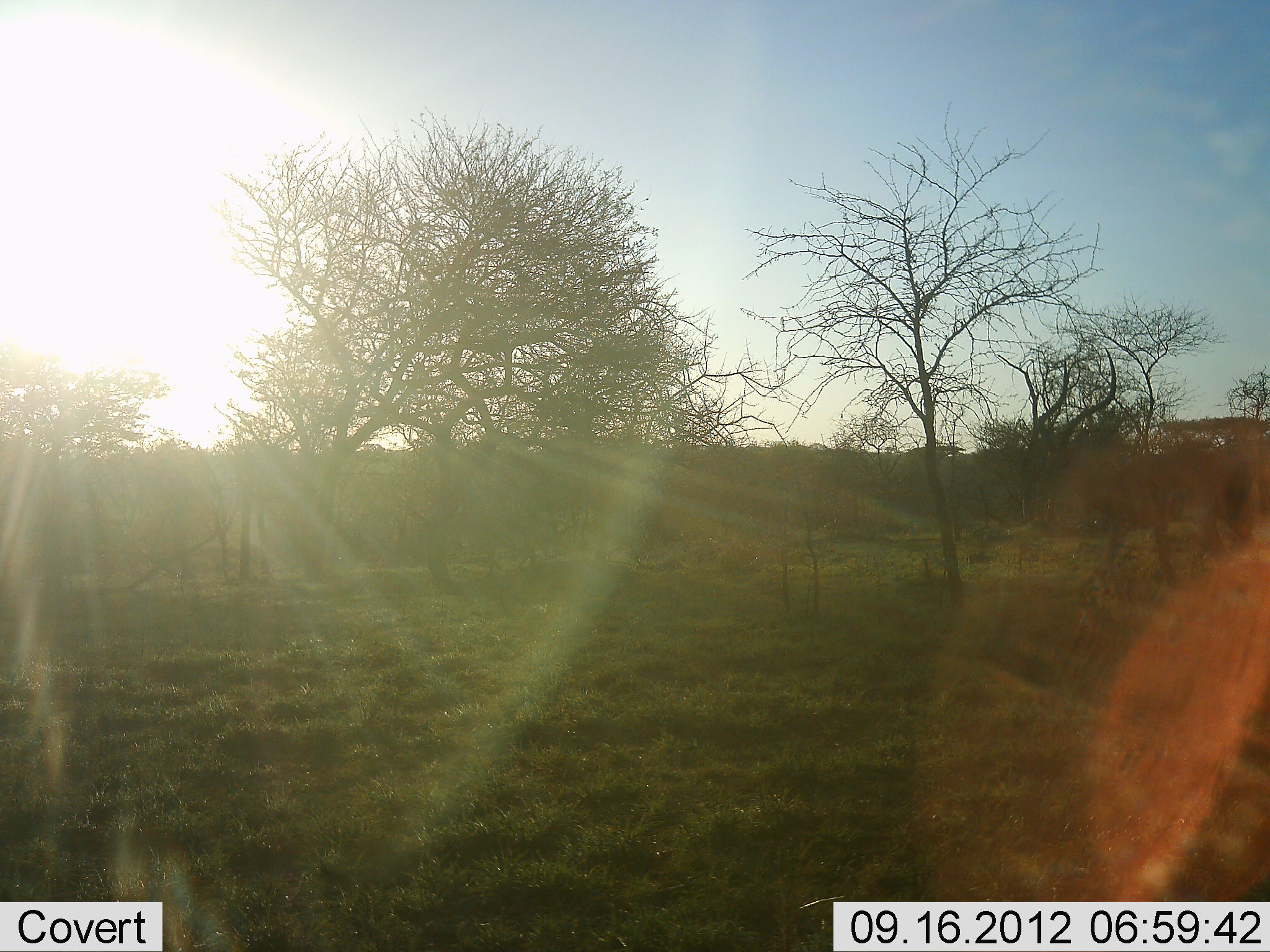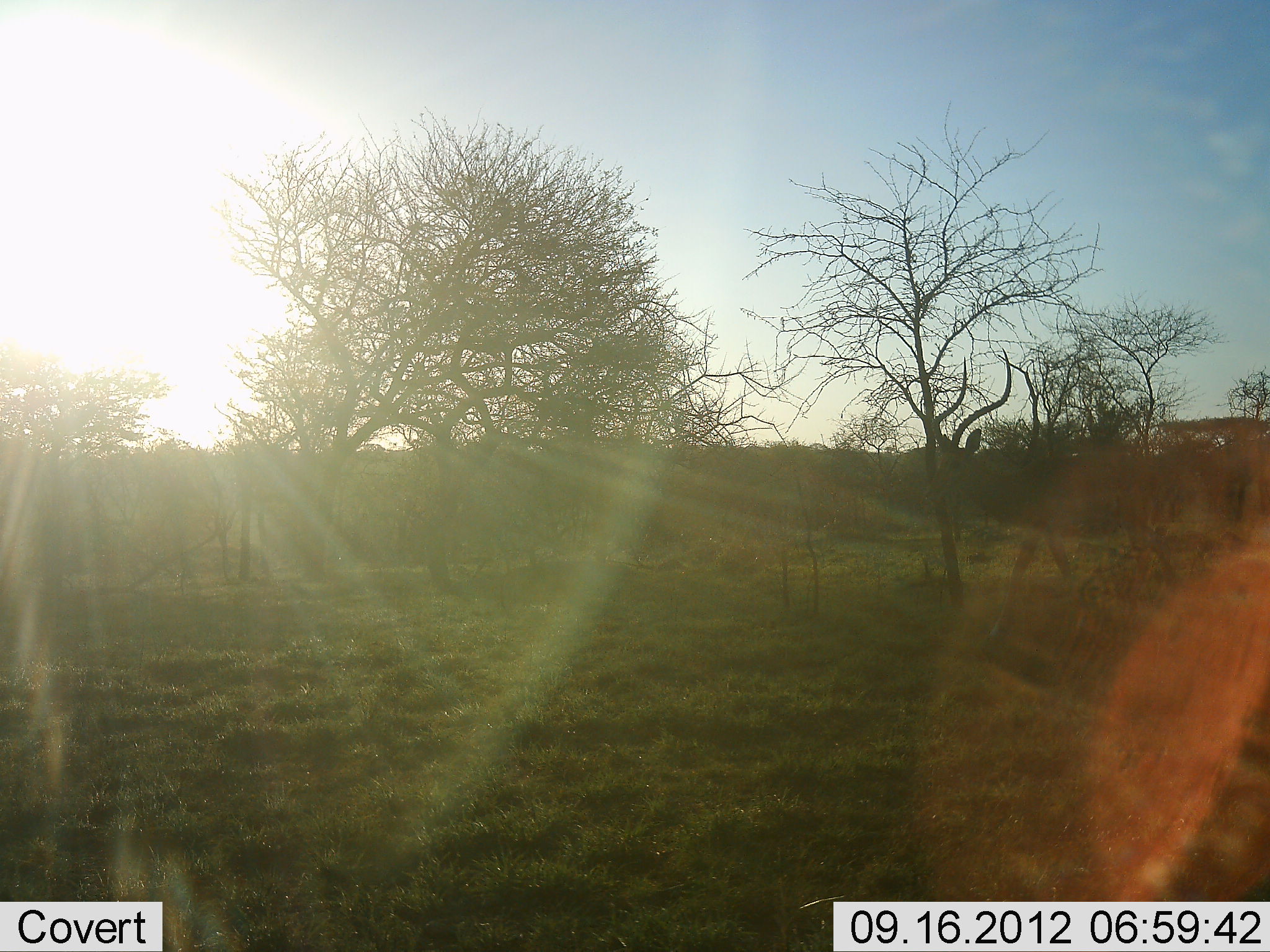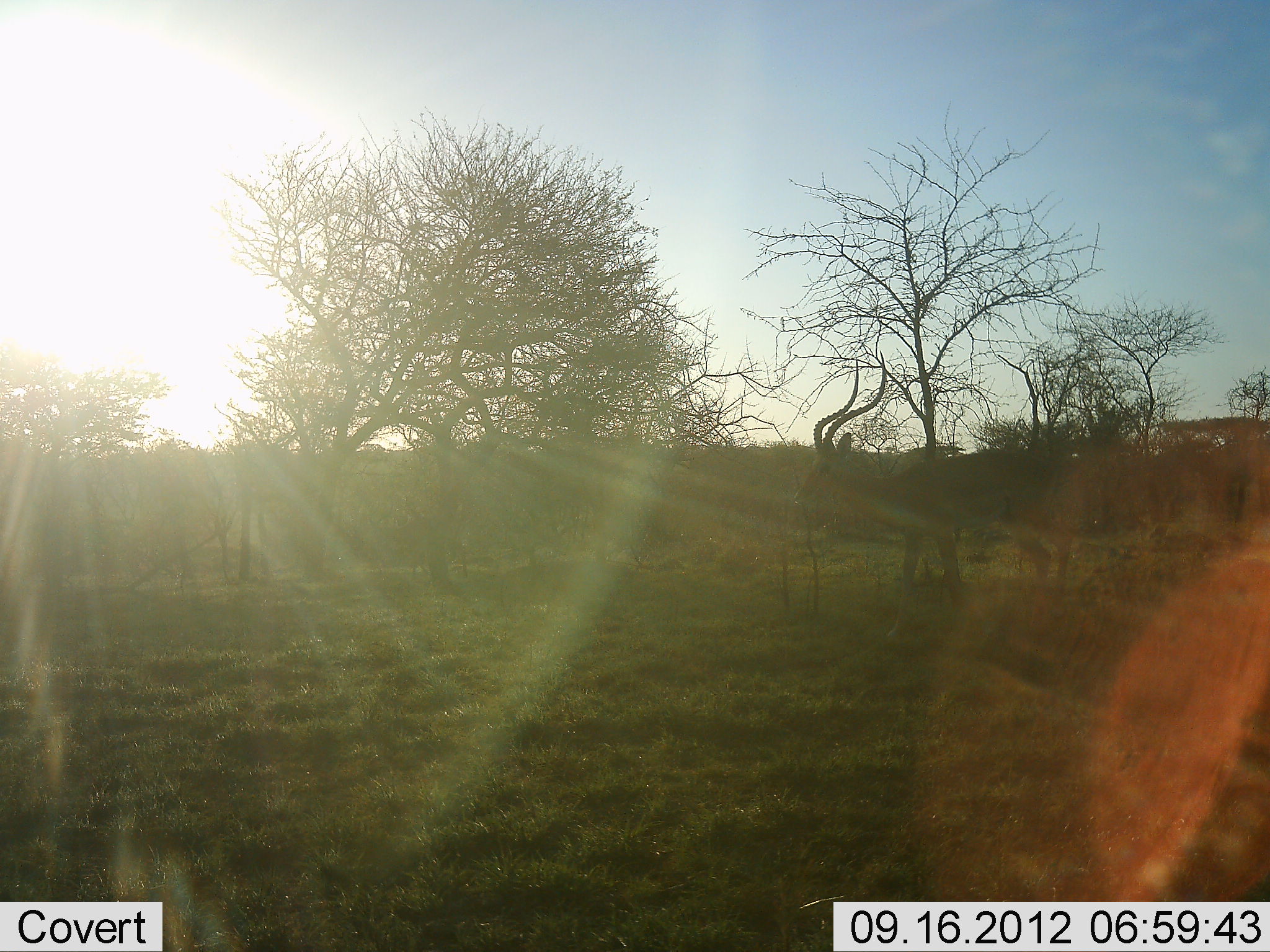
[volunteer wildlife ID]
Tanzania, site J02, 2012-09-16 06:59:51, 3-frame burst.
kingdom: Animalia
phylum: Chordata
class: Mammalia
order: Artiodactyla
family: Bovidae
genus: Aepyceros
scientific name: Aepyceros melampus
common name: impala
Impala (Aepyceros melampus), count 1. Behavior (volunteer vote fractions): standing 0%, resting 0%, moving 100%, interacting 0%. Young present (vote fraction): 0%. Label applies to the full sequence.